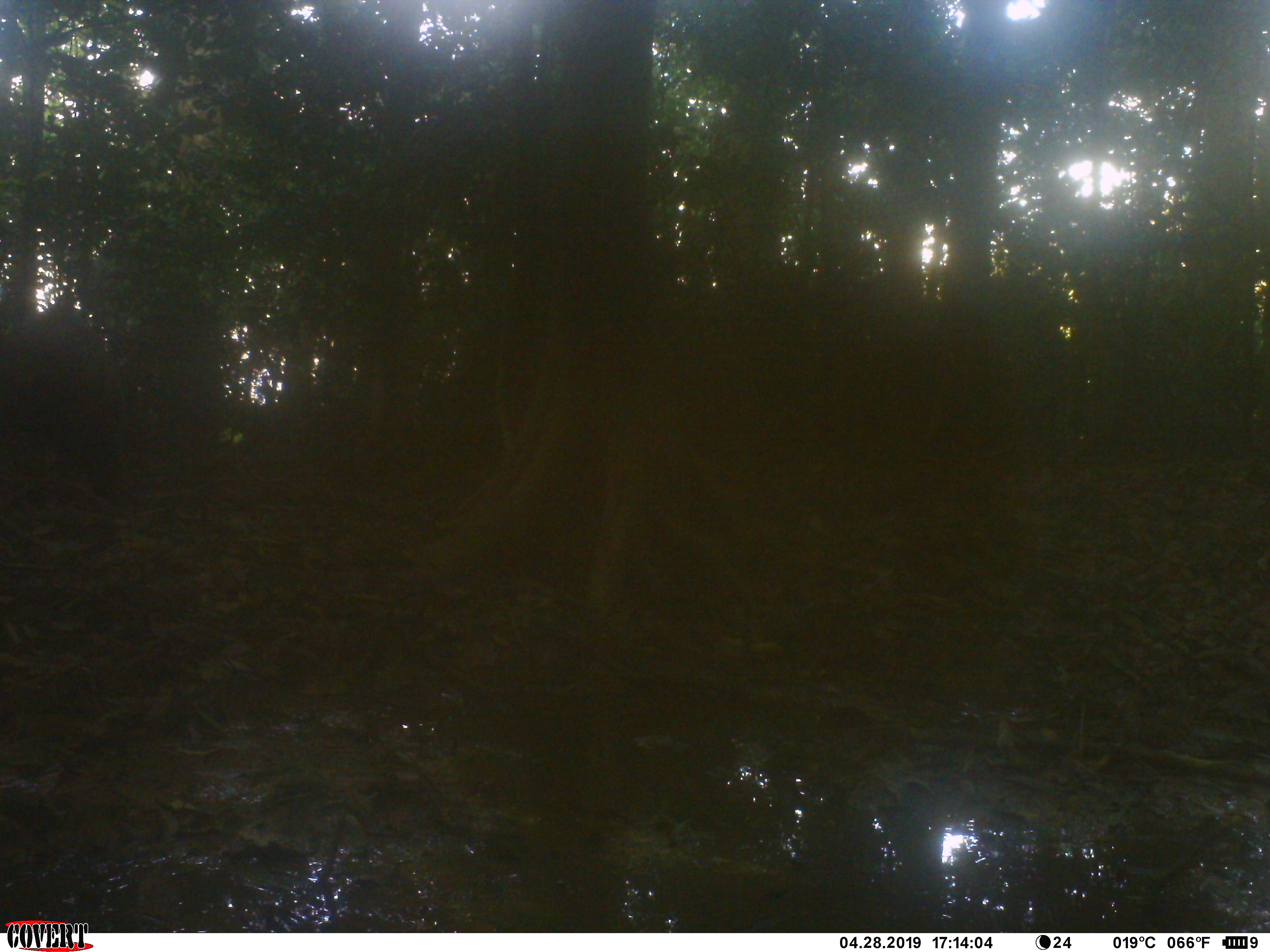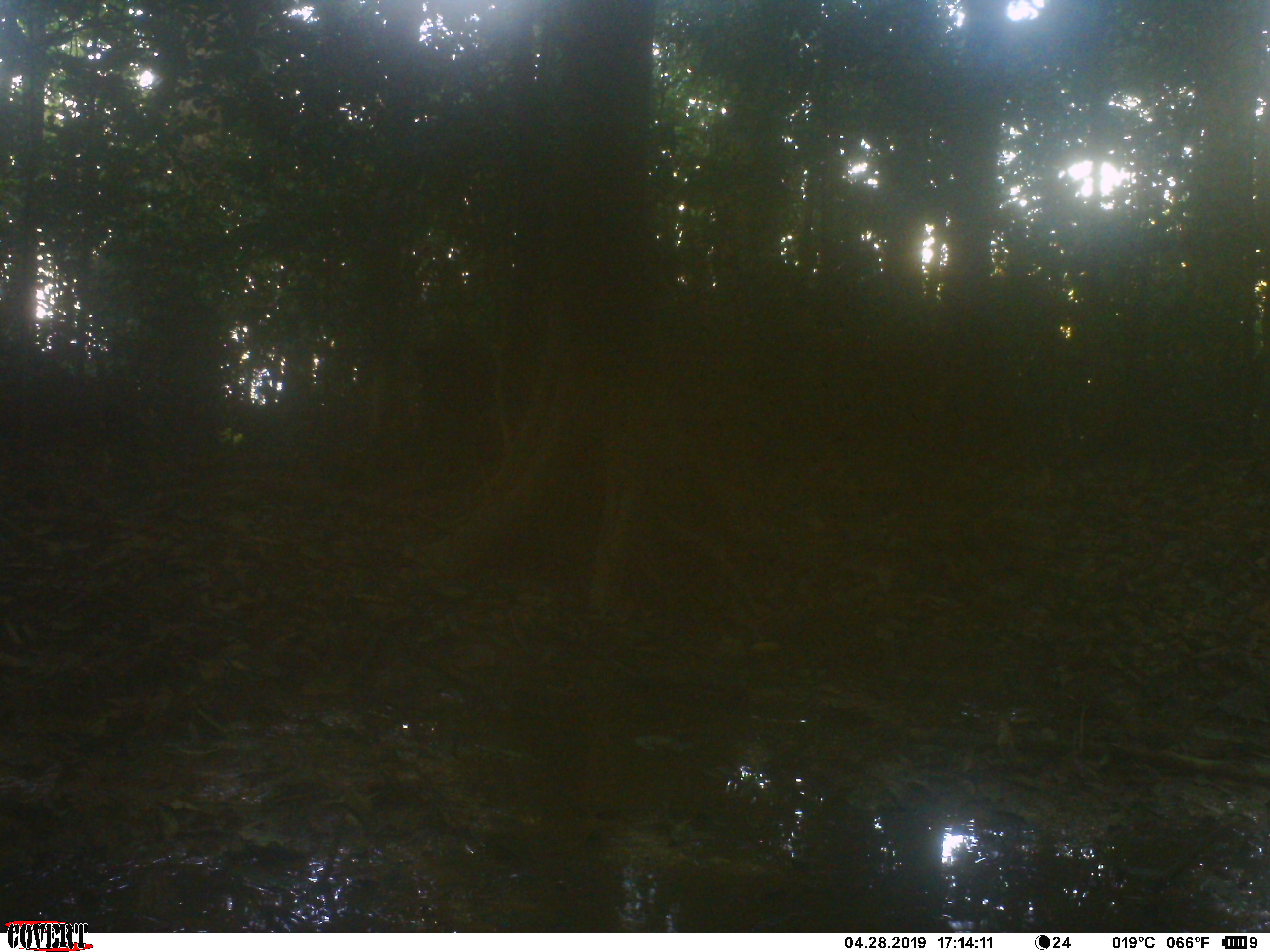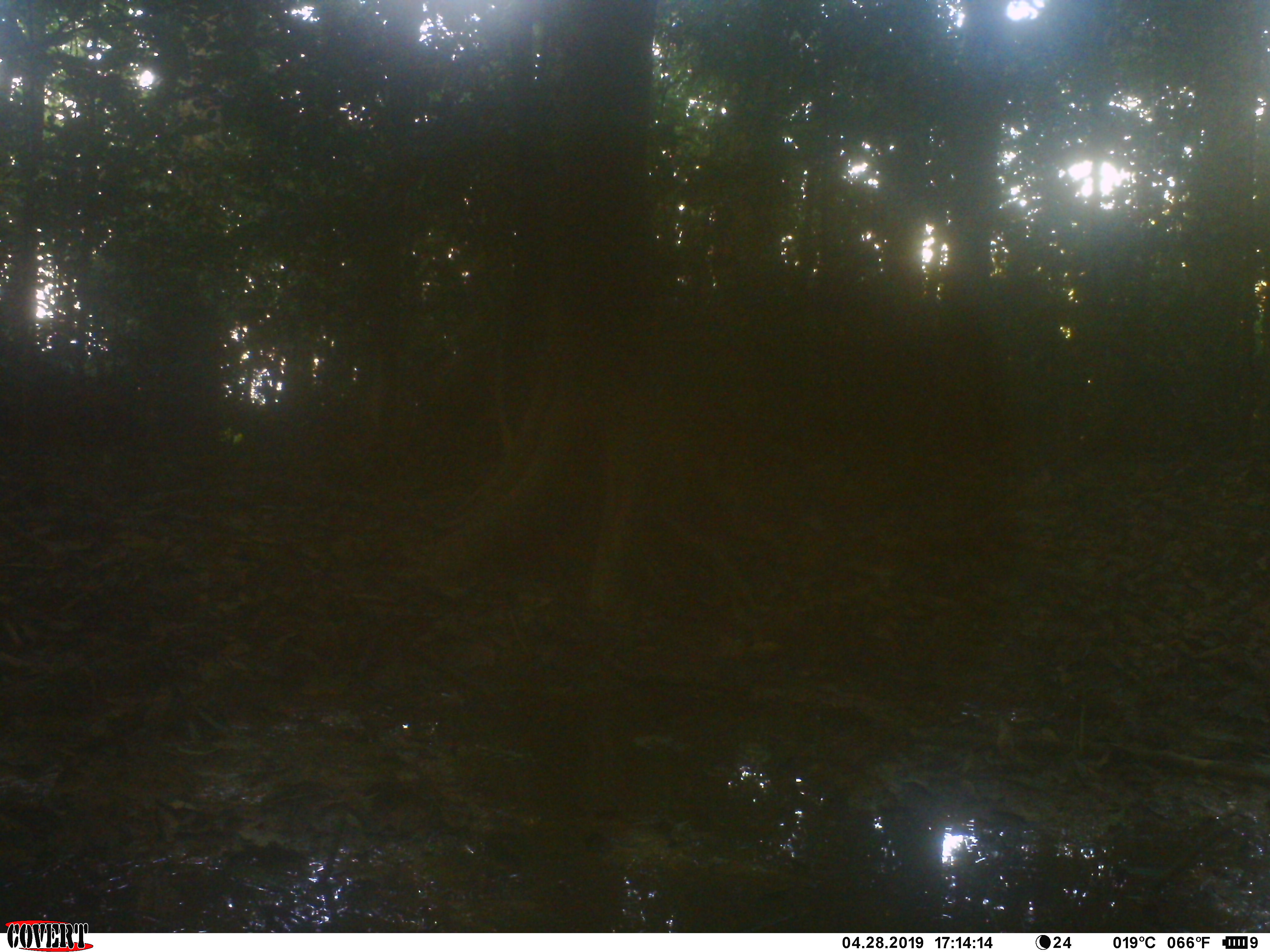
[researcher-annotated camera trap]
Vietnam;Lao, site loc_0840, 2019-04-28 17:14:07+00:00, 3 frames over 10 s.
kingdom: Animalia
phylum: Chordata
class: Mammalia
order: Artiodactyla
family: Suidae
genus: Sus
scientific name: Sus scrofa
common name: eurasian wild pig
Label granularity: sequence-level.